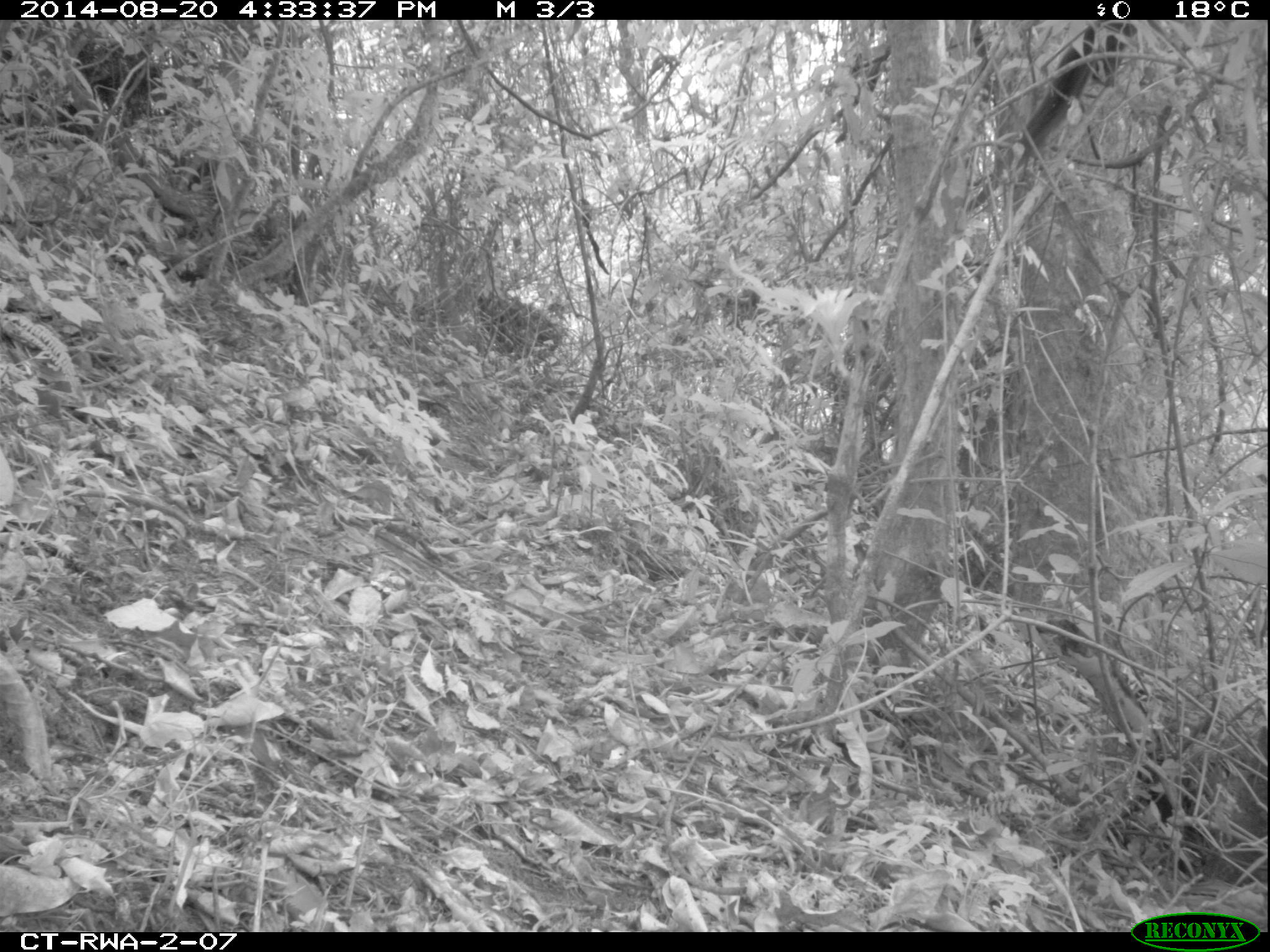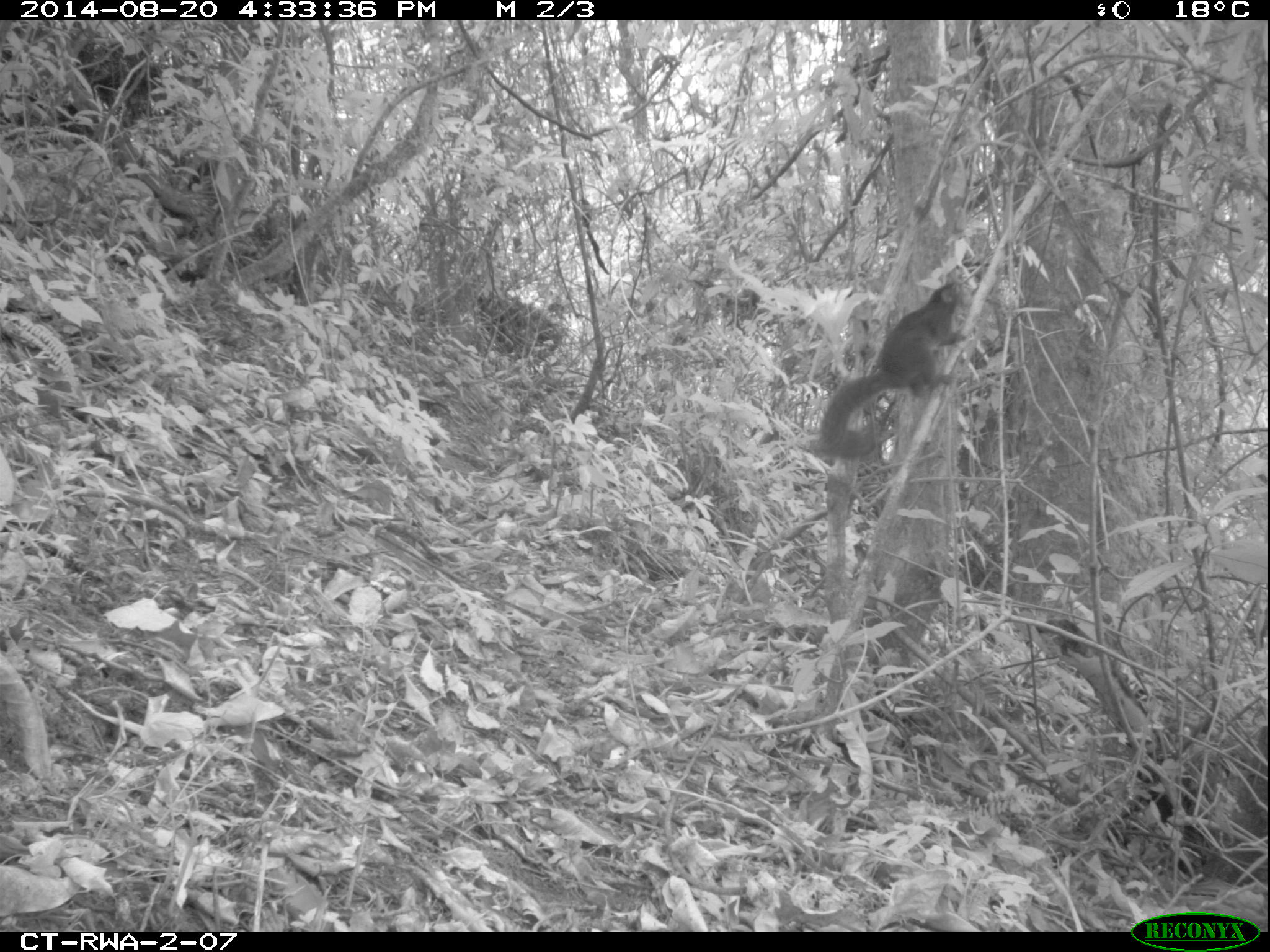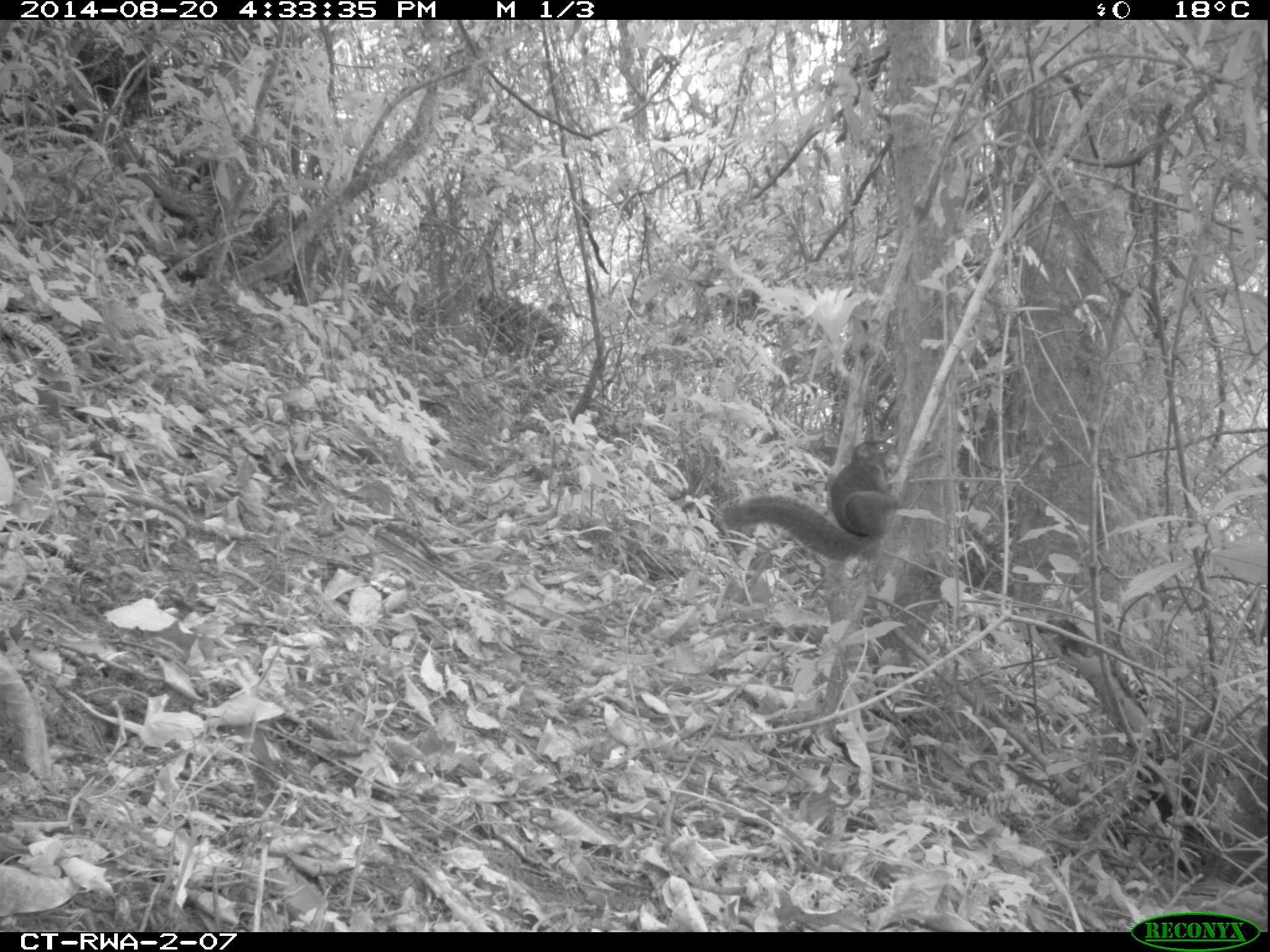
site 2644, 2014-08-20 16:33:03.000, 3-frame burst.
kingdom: Animalia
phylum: Chordata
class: Mammalia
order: Rodentia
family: Sciuridae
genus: Funisciurus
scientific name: Funisciurus carruthersi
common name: carruther's mountain squirrel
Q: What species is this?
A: Funisciurus carruthersi (carruther's mountain squirrel).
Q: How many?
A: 1.